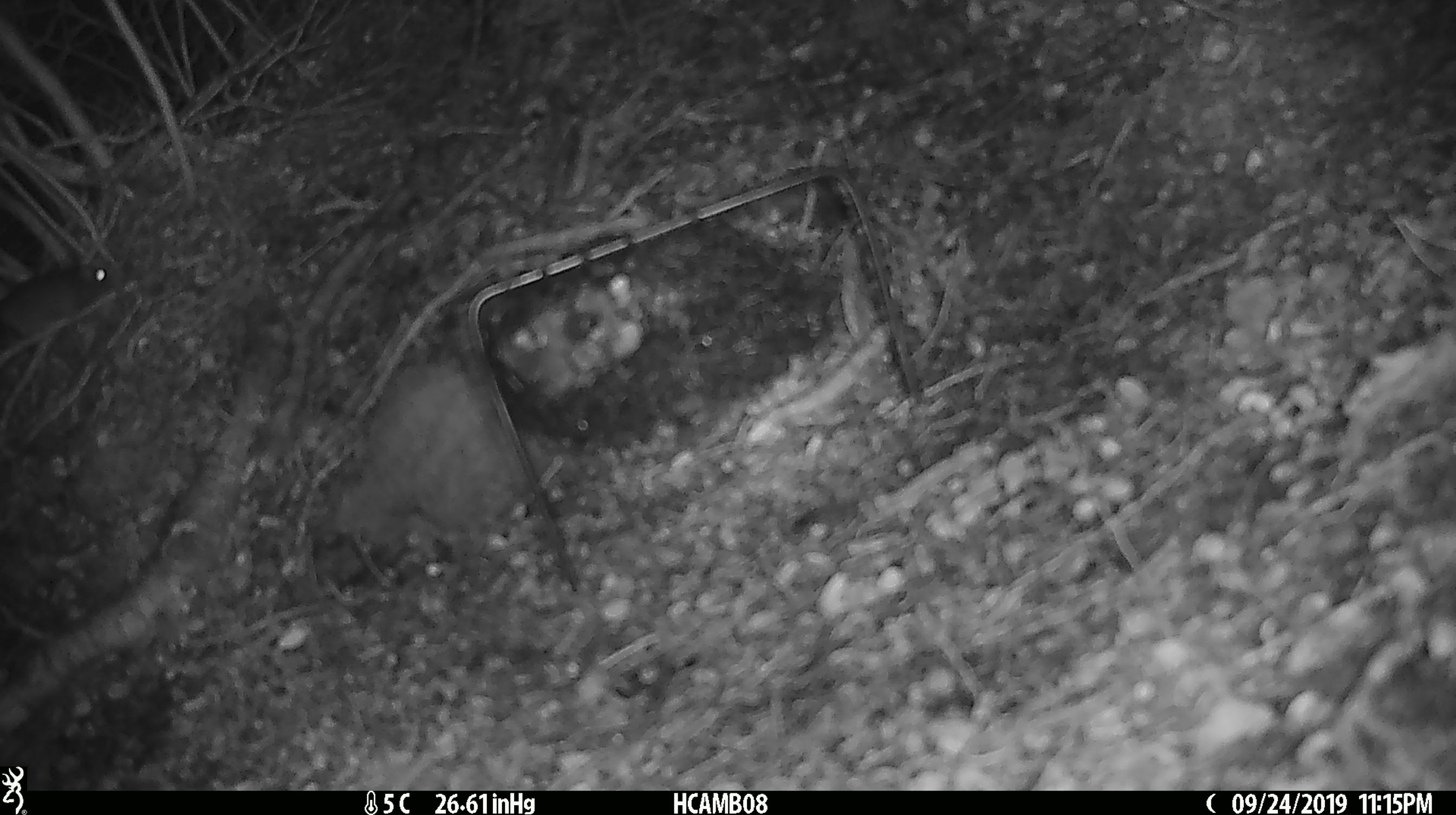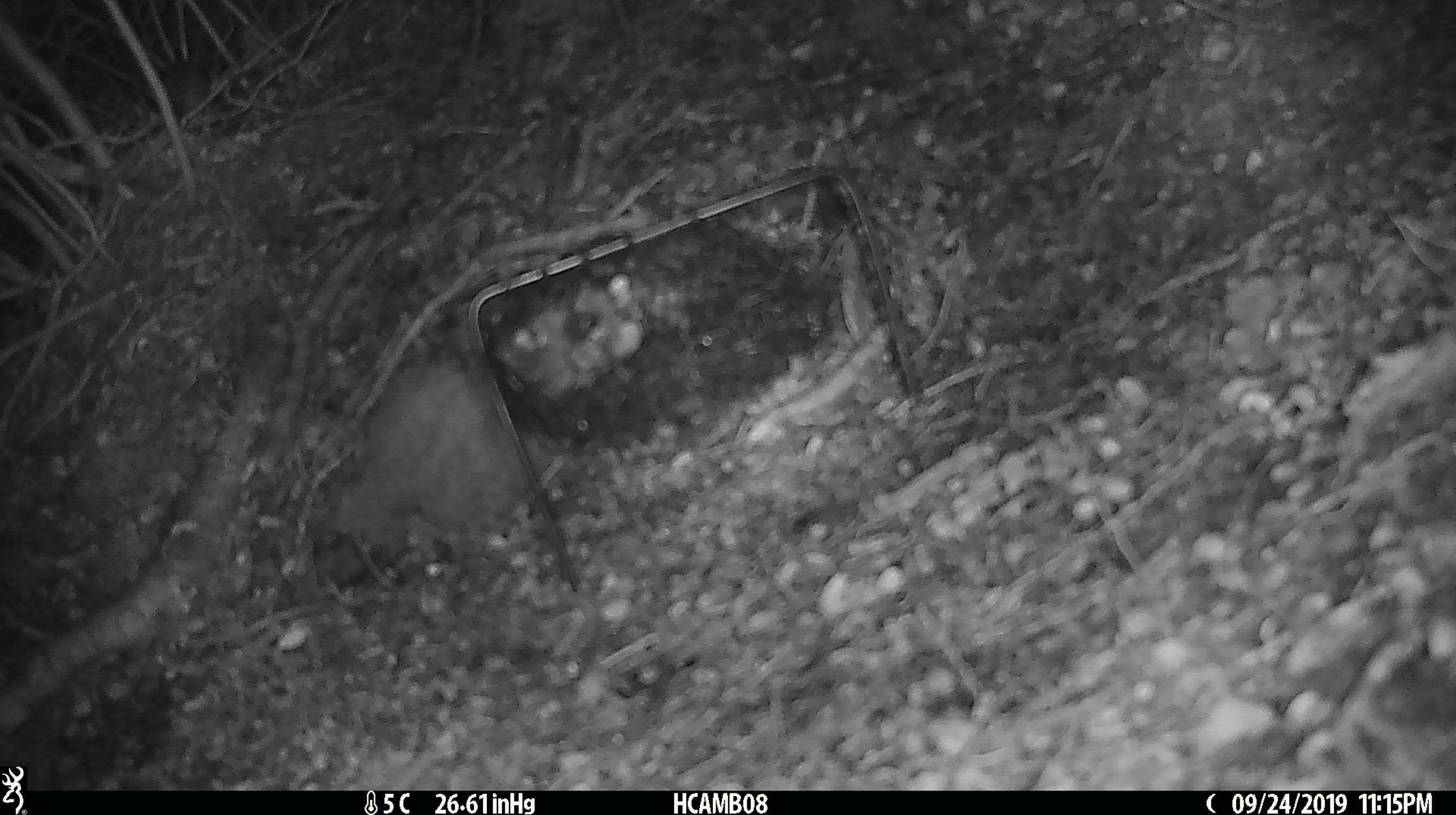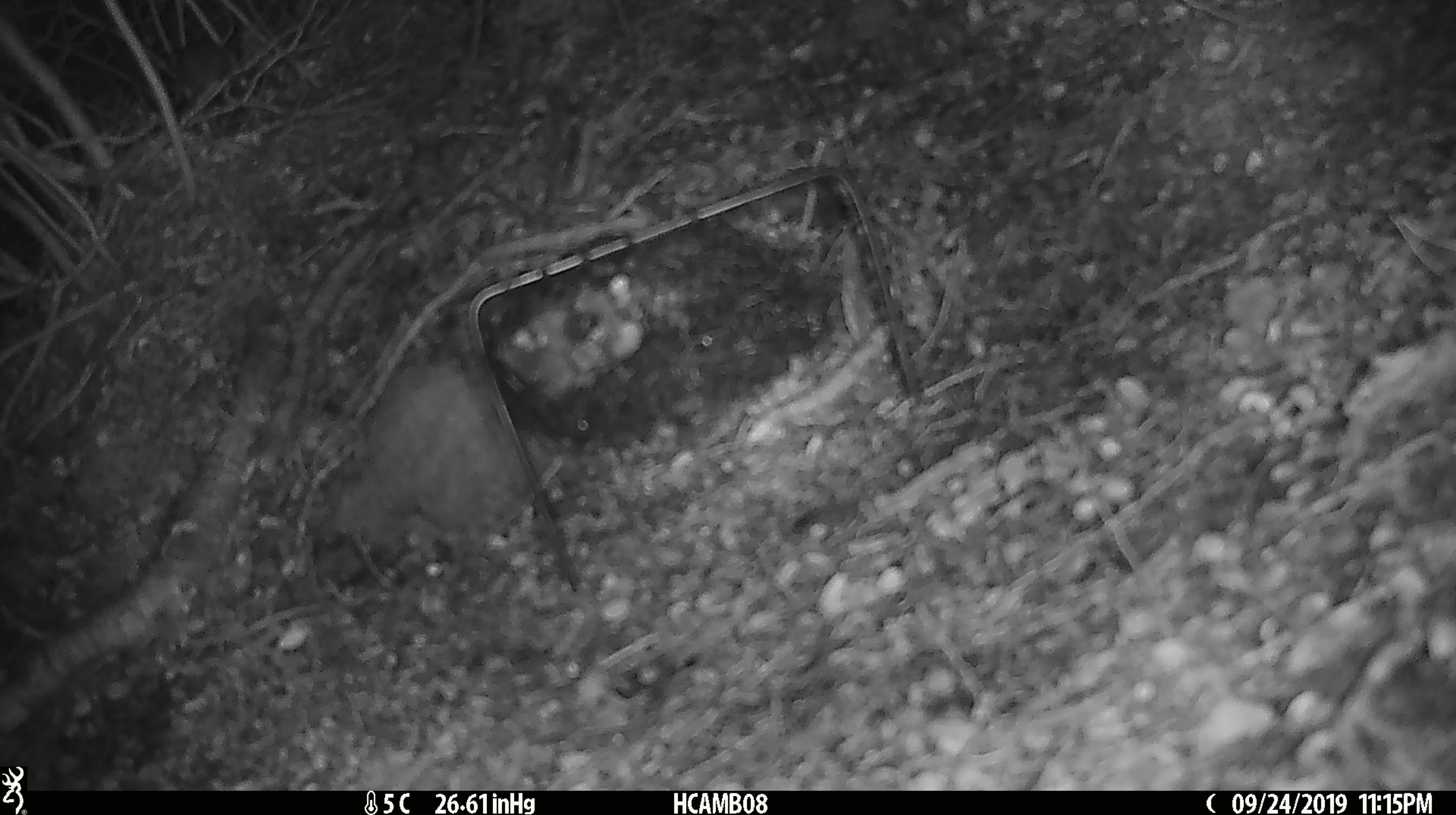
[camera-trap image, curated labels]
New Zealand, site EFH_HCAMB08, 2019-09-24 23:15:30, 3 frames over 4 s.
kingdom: Animalia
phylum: Chordata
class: Mammalia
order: Rodentia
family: Muridae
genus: Mus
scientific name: Mus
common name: mouse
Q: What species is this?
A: Mouse (Mus).